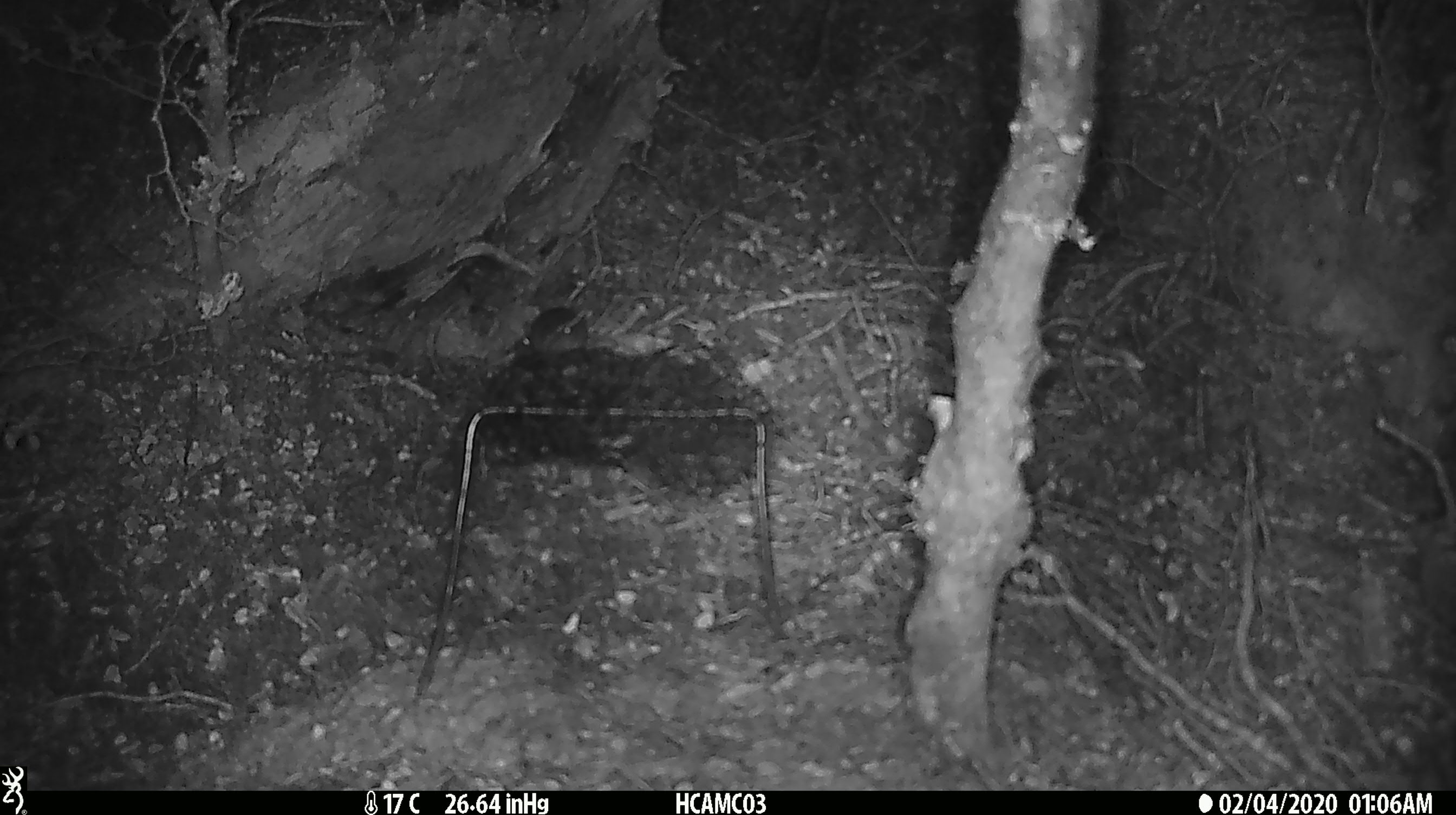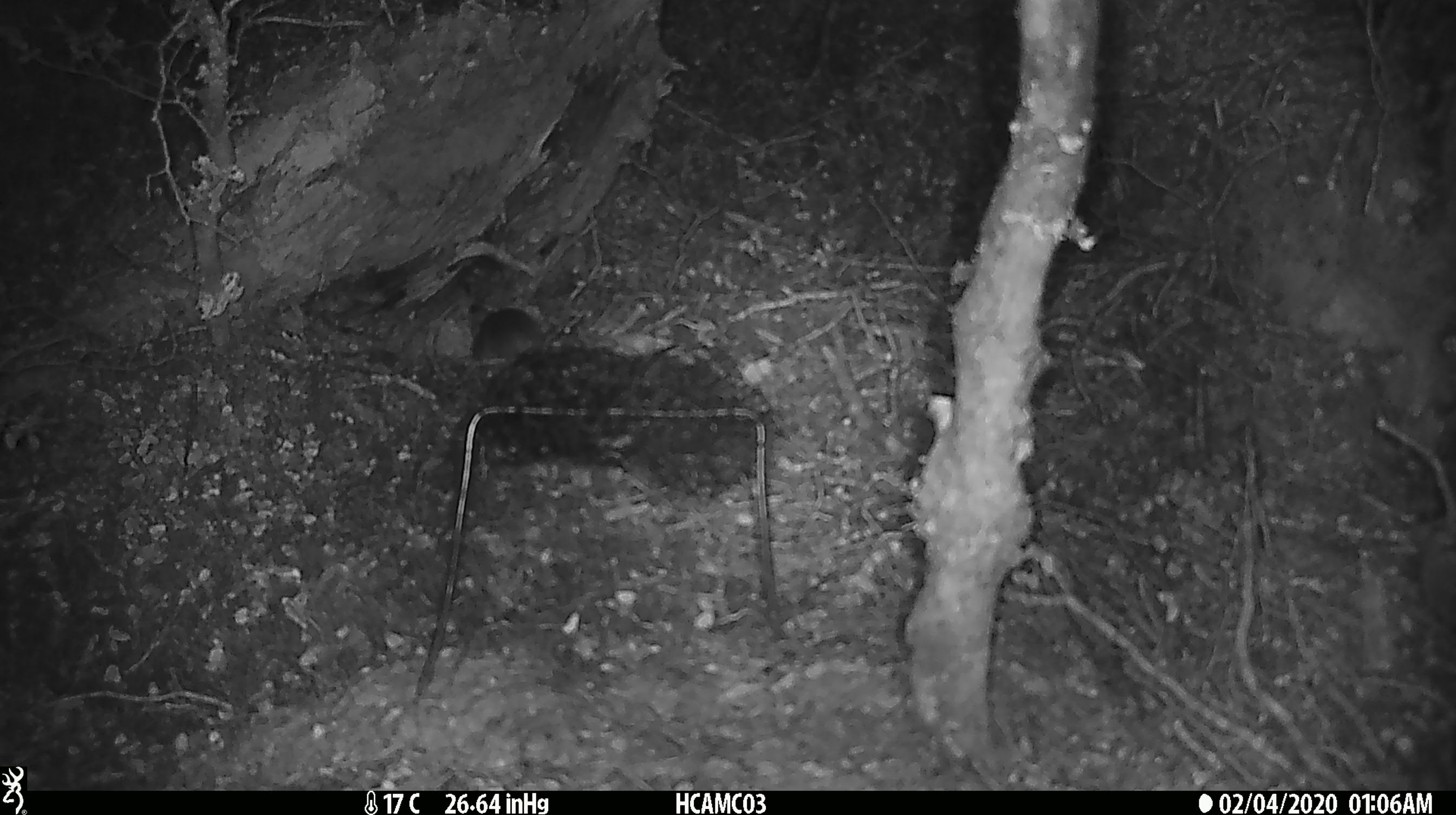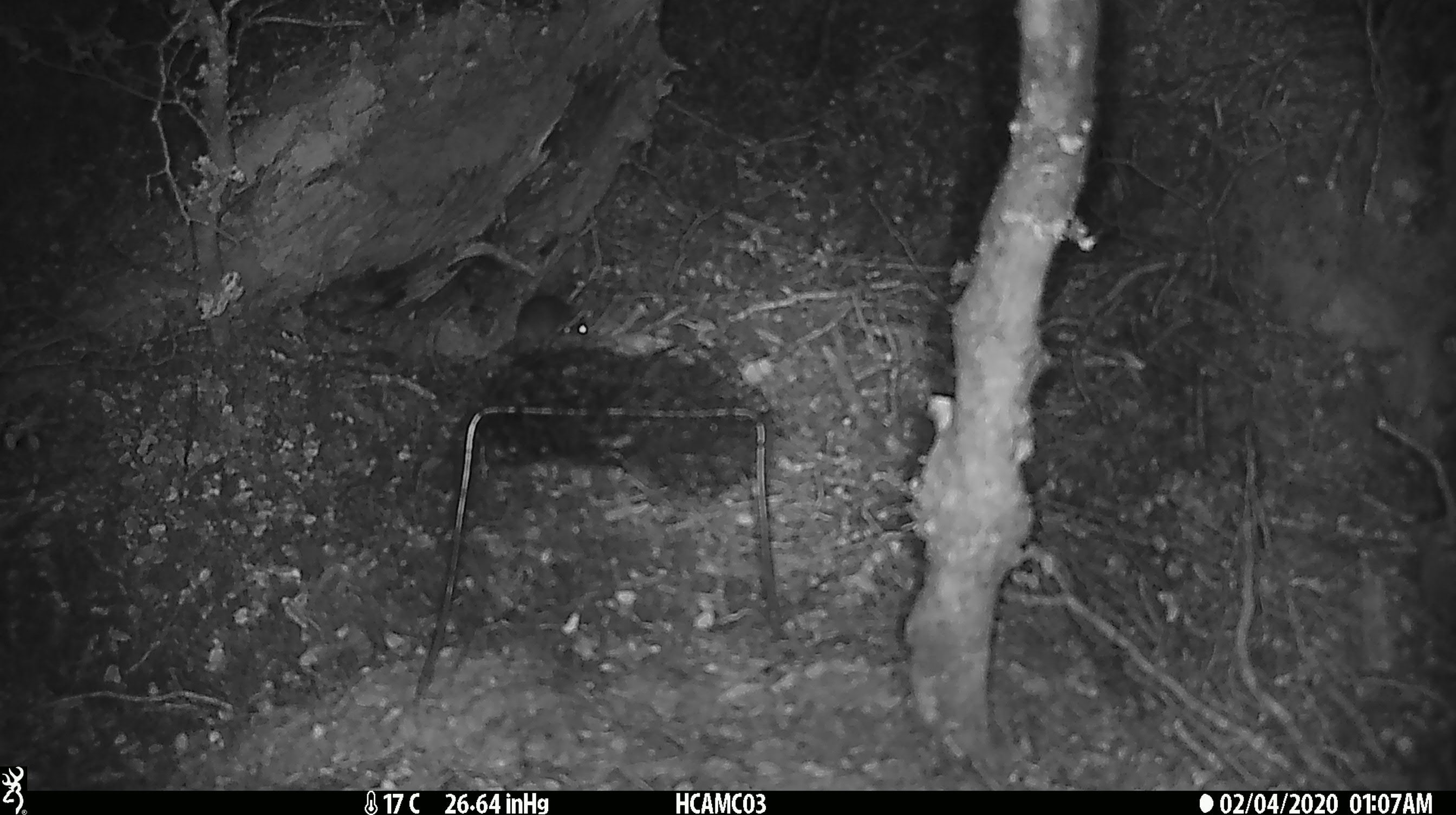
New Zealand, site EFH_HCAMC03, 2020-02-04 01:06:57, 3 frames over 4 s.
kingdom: Animalia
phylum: Chordata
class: Mammalia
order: Rodentia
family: Muridae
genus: Mus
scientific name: Mus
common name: mouse